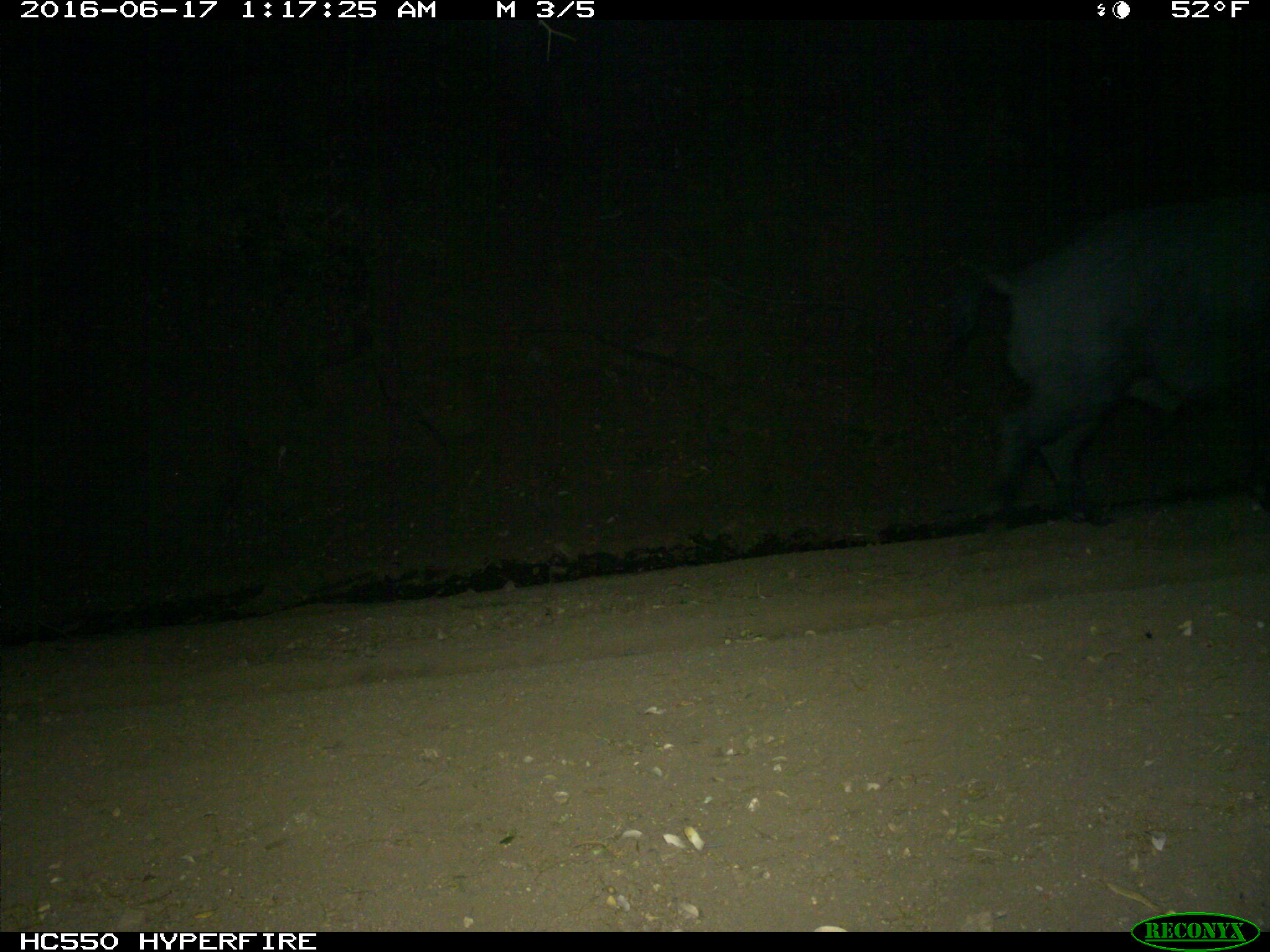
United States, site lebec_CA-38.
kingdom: Animalia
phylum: Chordata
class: Mammalia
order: Artiodactyla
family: Suidae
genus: Sus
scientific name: Sus scrofa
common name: wild boar